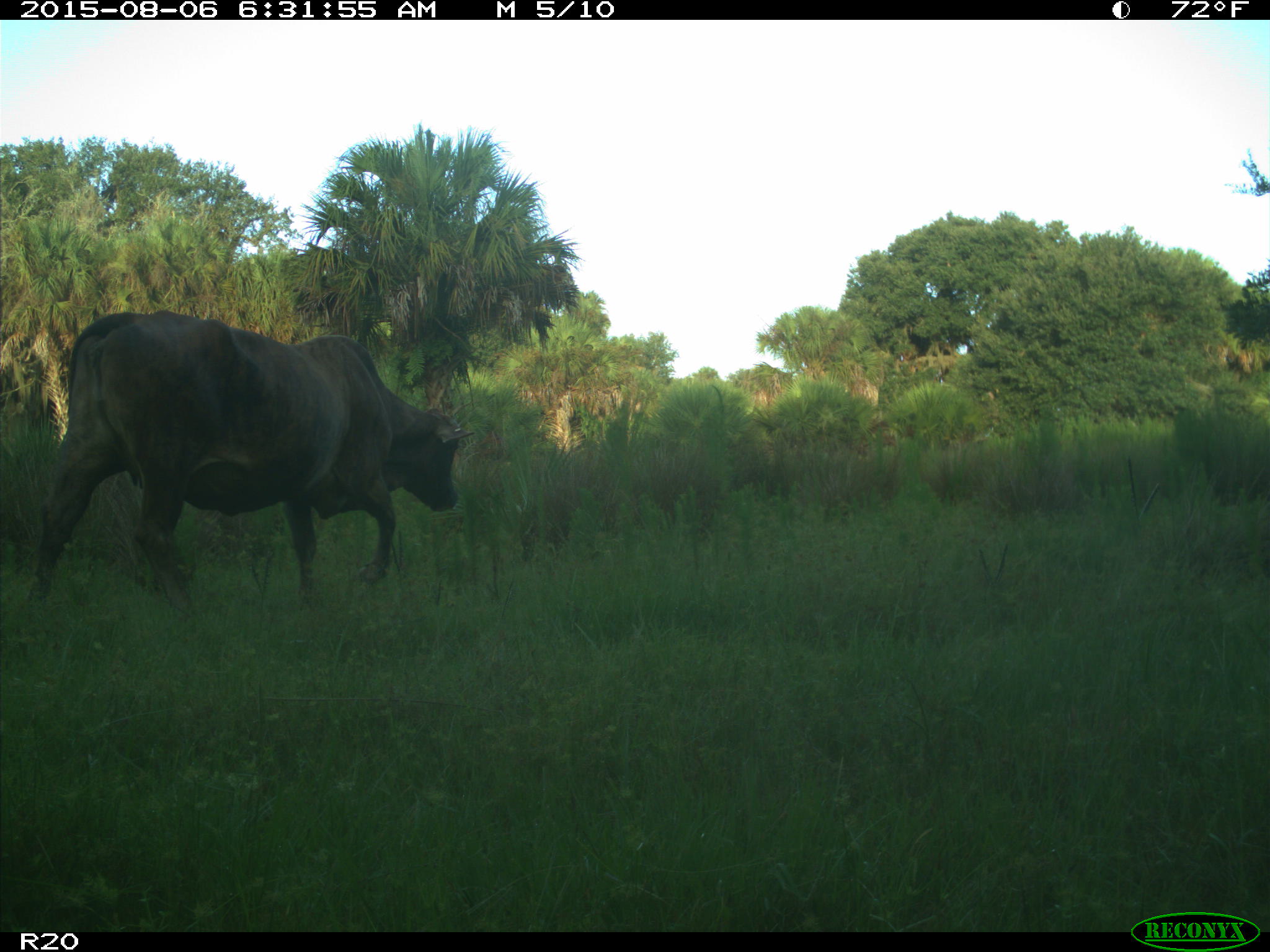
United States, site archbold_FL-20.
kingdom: Animalia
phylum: Chordata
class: Mammalia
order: Artiodactyla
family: Bovidae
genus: Bos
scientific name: Bos taurus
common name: domestic cow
Bos taurus (domestic cow).